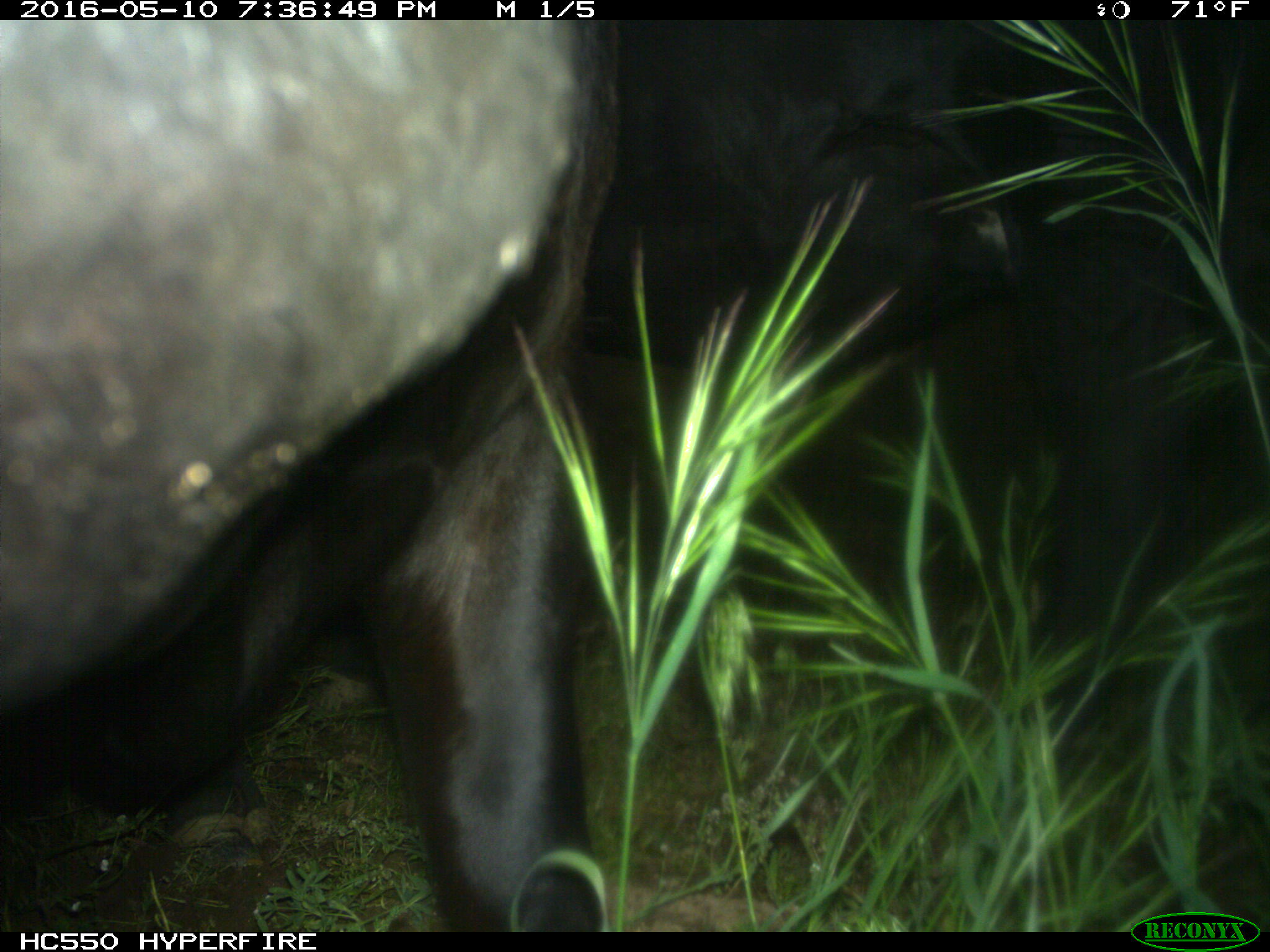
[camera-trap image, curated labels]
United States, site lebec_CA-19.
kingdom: Animalia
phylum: Chordata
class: Mammalia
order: Artiodactyla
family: Bovidae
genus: Bos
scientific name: Bos taurus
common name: domestic cow